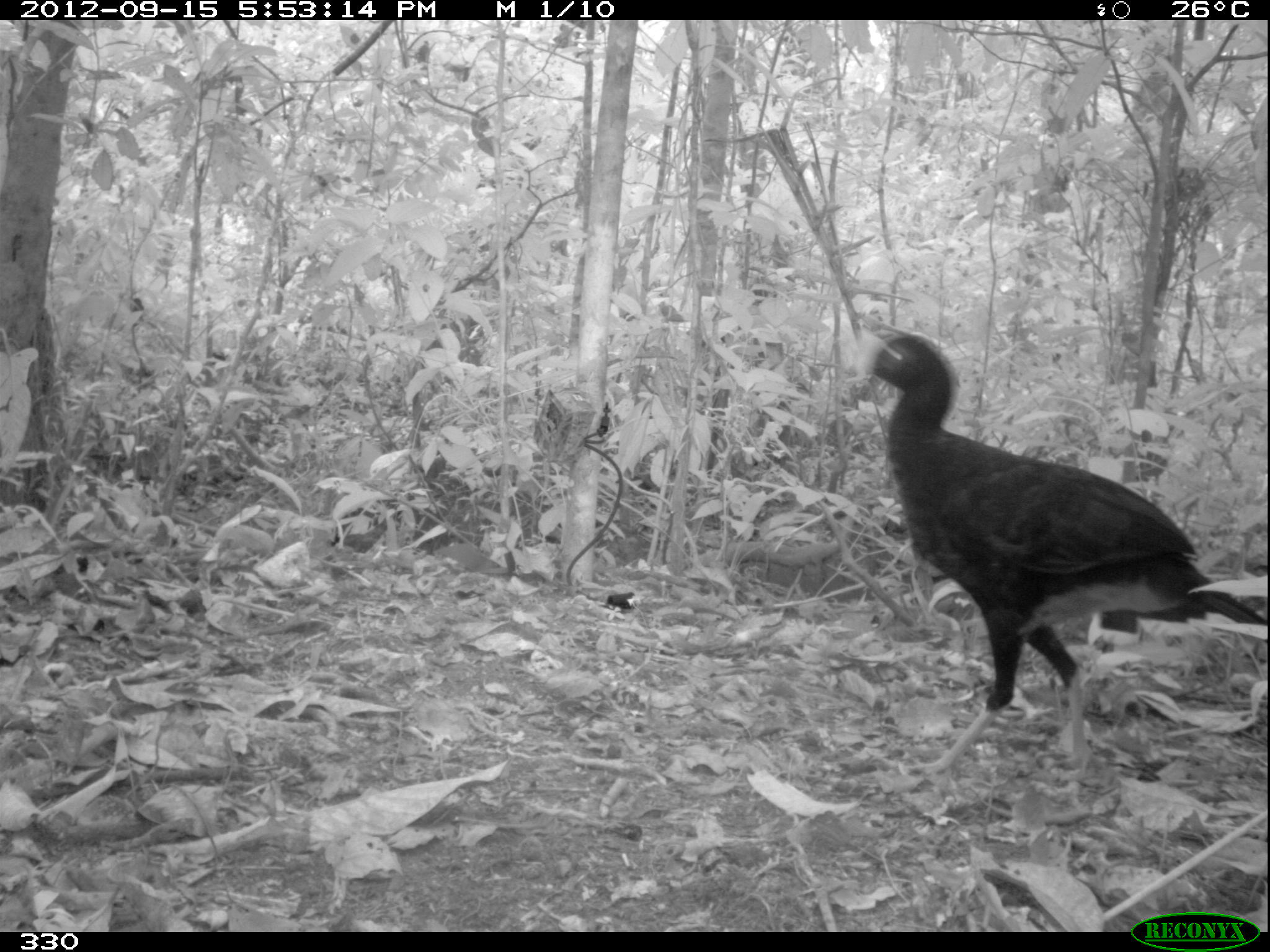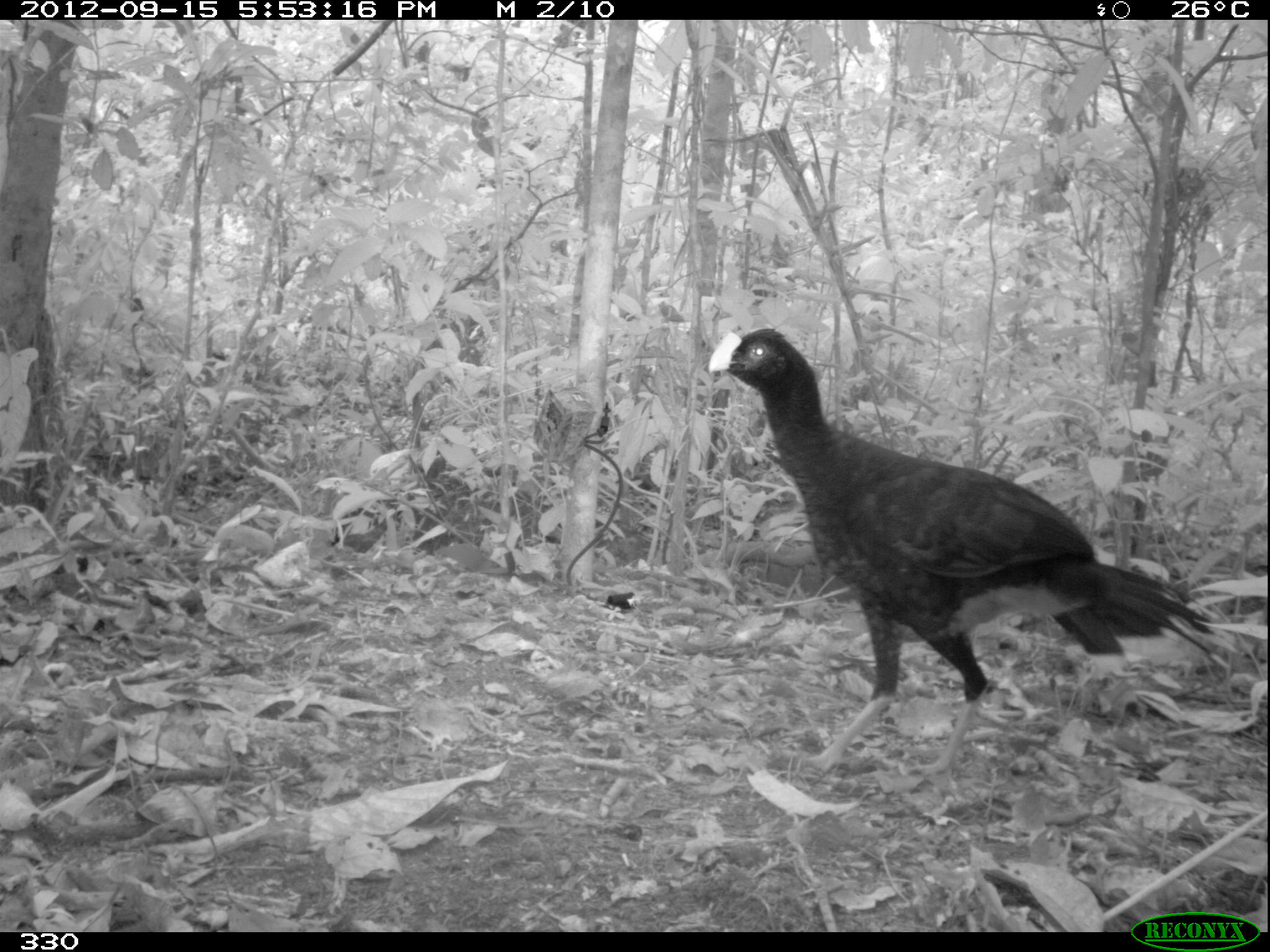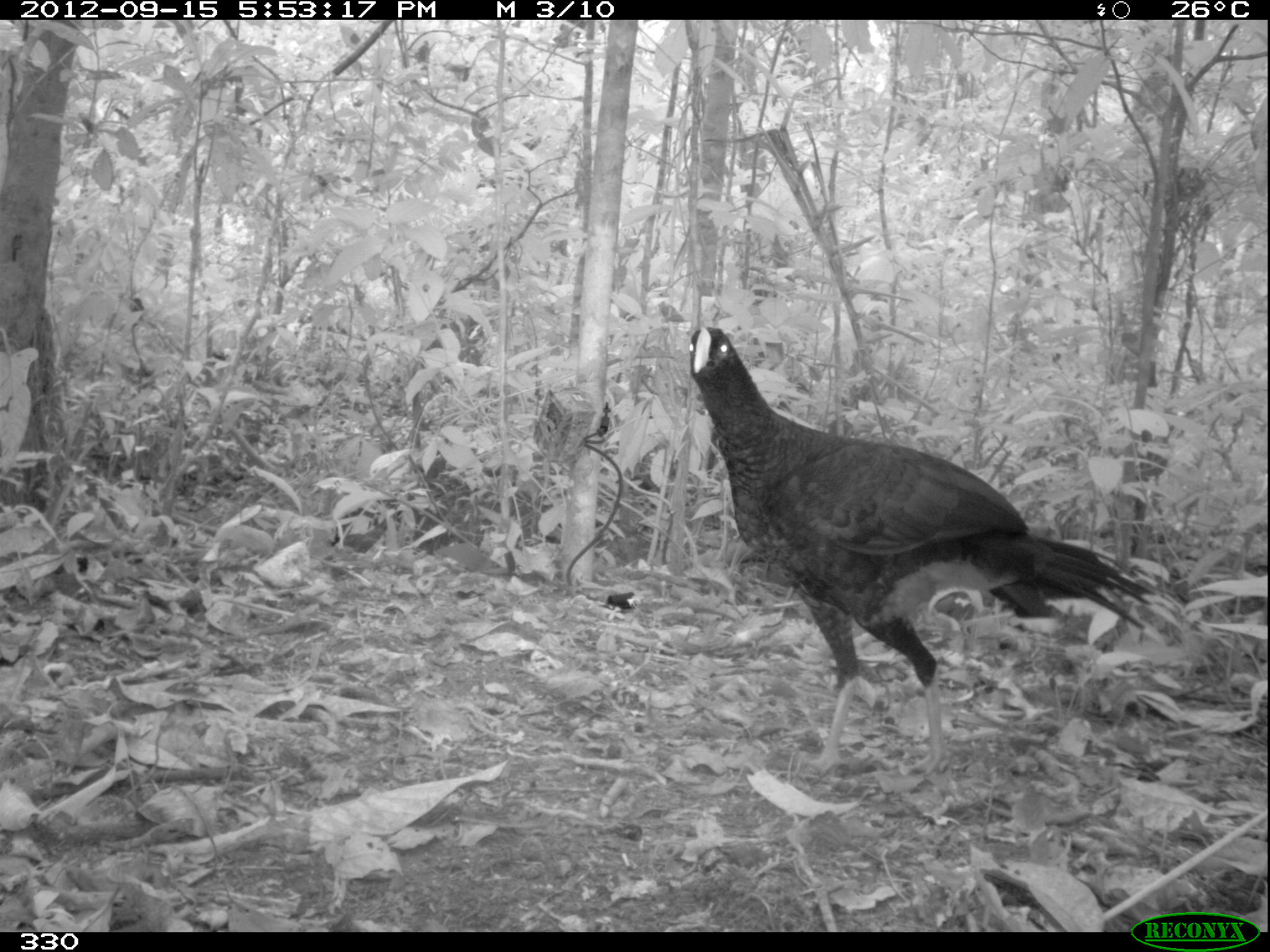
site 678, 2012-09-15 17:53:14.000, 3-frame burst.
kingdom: Animalia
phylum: Chordata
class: Aves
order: Galliformes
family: Cracidae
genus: Mitu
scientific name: Mitu tuberosum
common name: razor-billed curassow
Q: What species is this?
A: Mitu tuberosum (razor-billed curassow).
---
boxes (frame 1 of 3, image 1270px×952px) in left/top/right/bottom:
mitu tuberosum: 846/325/1270/777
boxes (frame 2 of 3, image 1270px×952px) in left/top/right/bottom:
mitu tuberosum: 706/328/1239/772